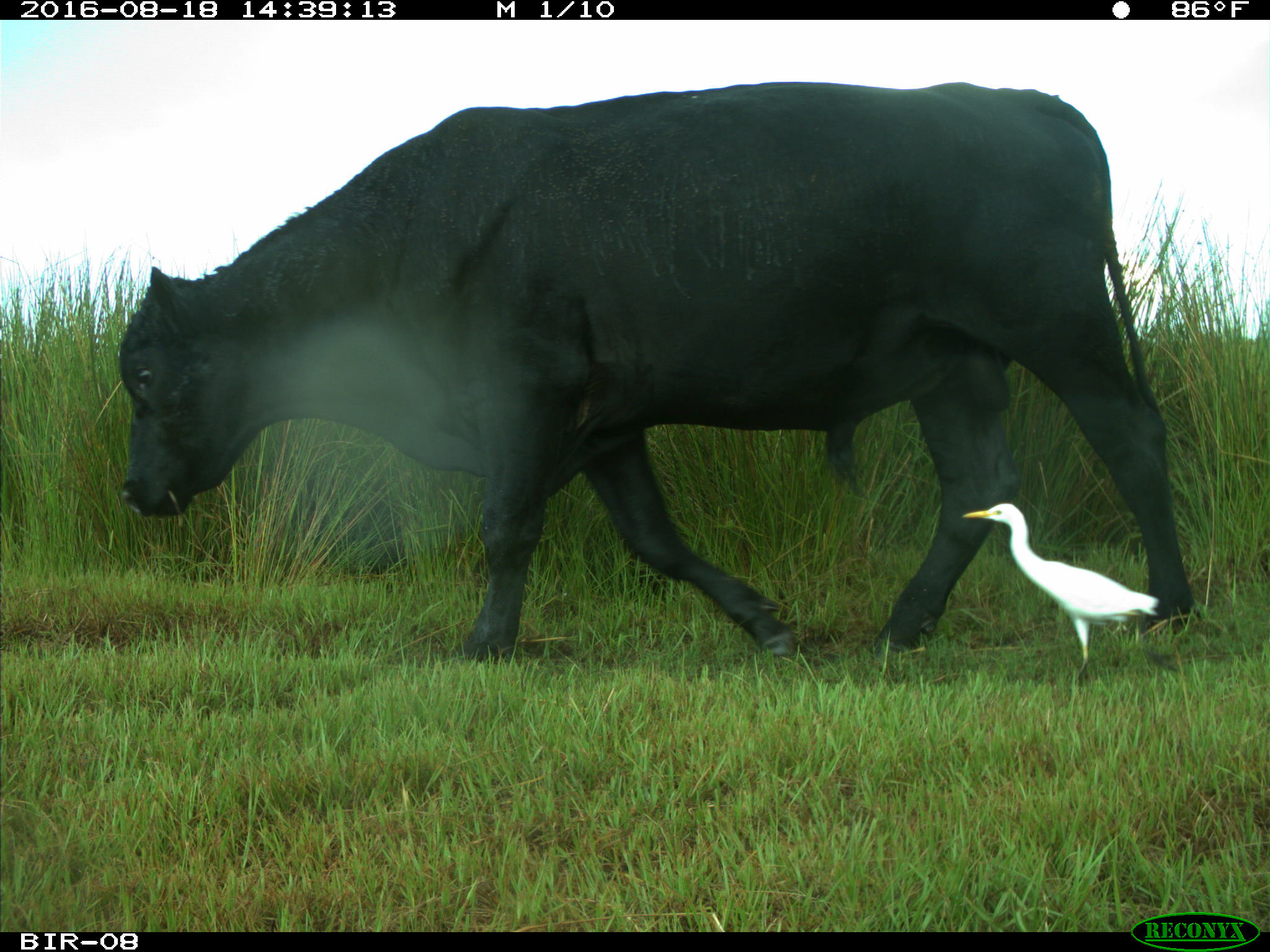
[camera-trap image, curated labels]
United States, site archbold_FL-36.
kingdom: Animalia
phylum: Chordata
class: Mammalia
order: Artiodactyla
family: Bovidae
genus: Bos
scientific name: Bos taurus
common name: domestic cow